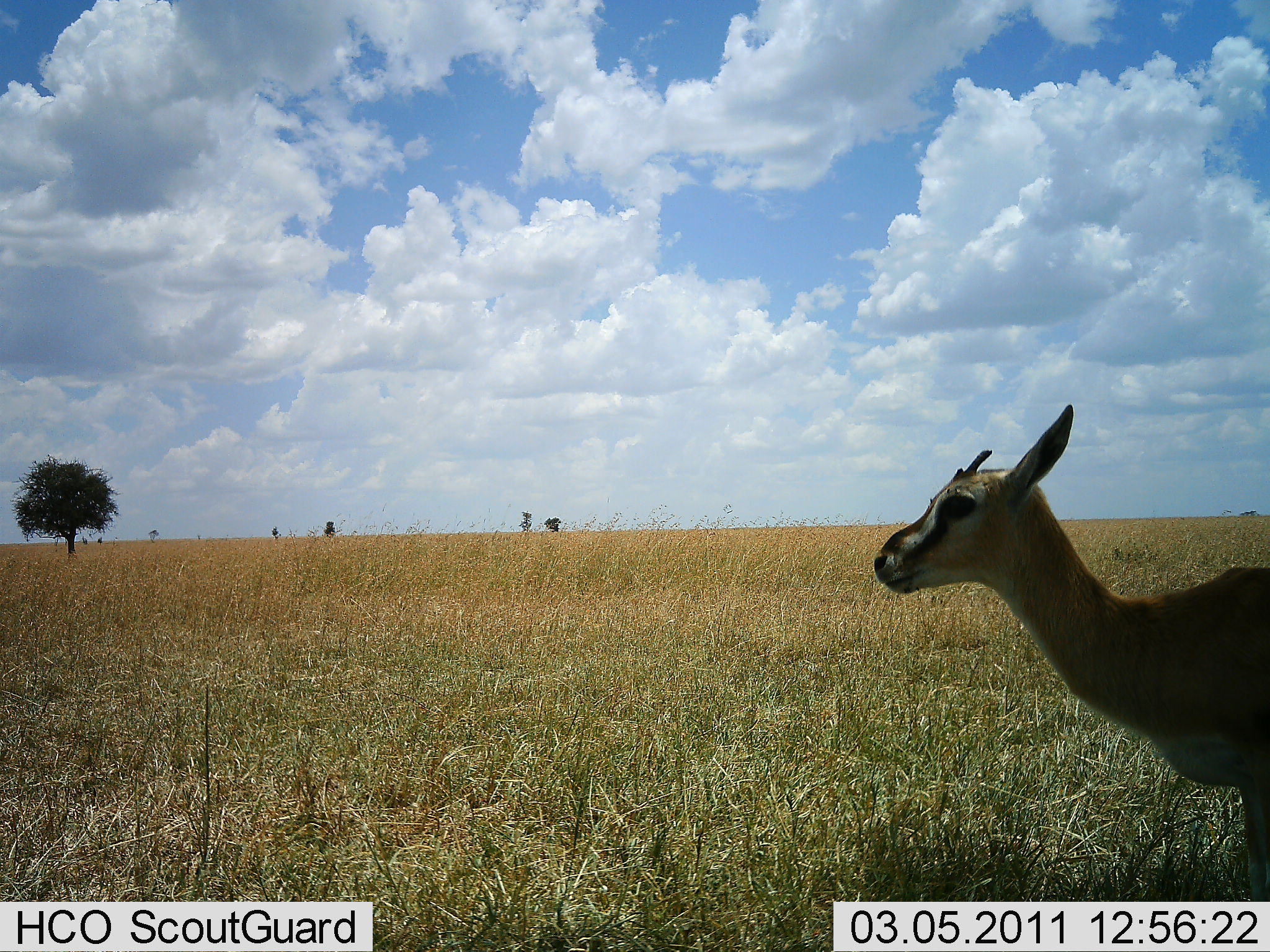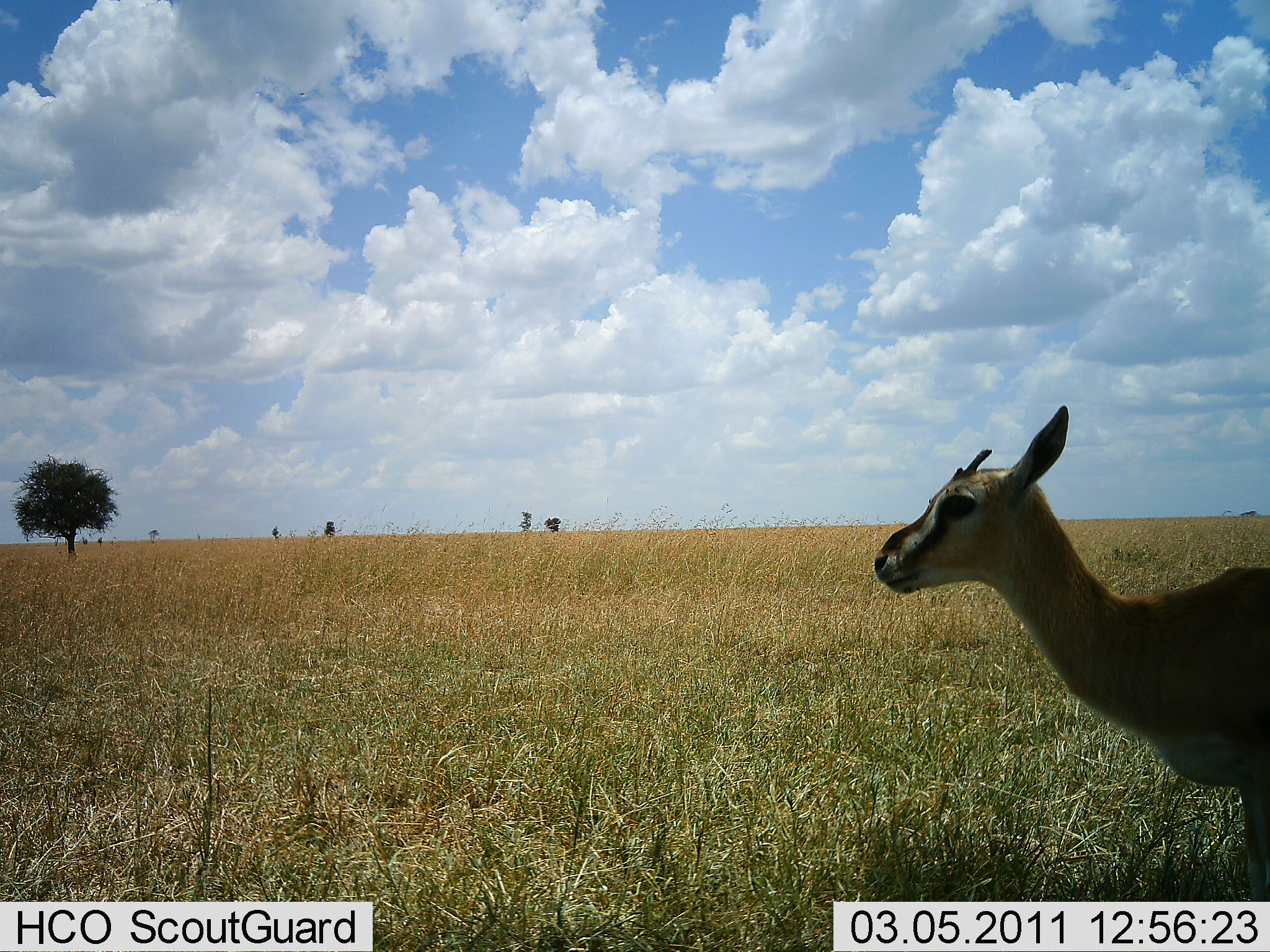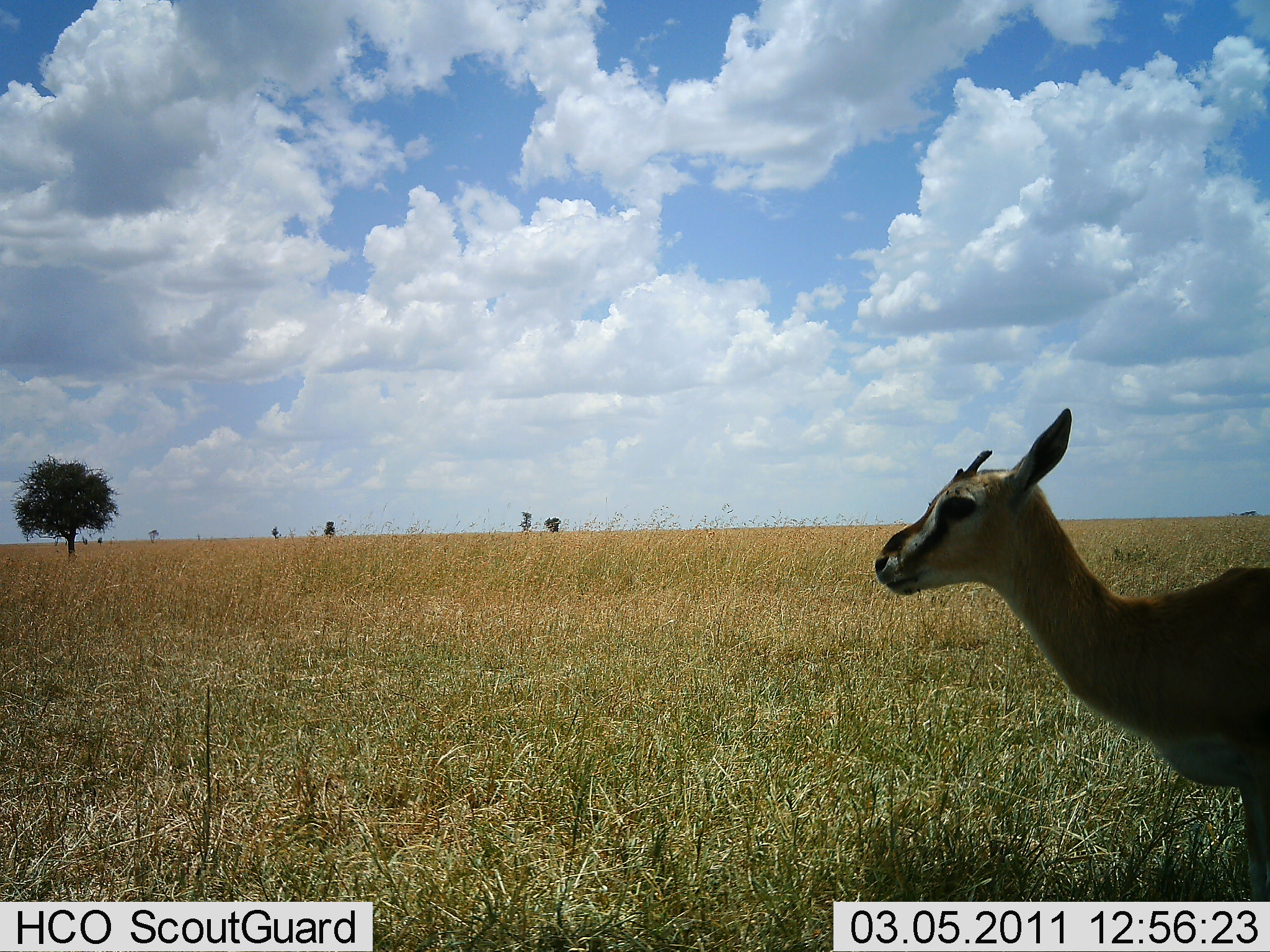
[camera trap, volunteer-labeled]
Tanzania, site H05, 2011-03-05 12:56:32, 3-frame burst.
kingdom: Animalia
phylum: Chordata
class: Mammalia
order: Artiodactyla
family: Bovidae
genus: Eudorcas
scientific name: Eudorcas thomsonii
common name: thomson's gazelle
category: gazellethomsons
Gazellethomsons (thomson's gazelle) (Eudorcas thomsonii), count 1. Behavior (volunteer vote fractions): standing 92%, resting 8%, moving 0%, interacting 0%. Young present (vote fraction): 25%. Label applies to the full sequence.